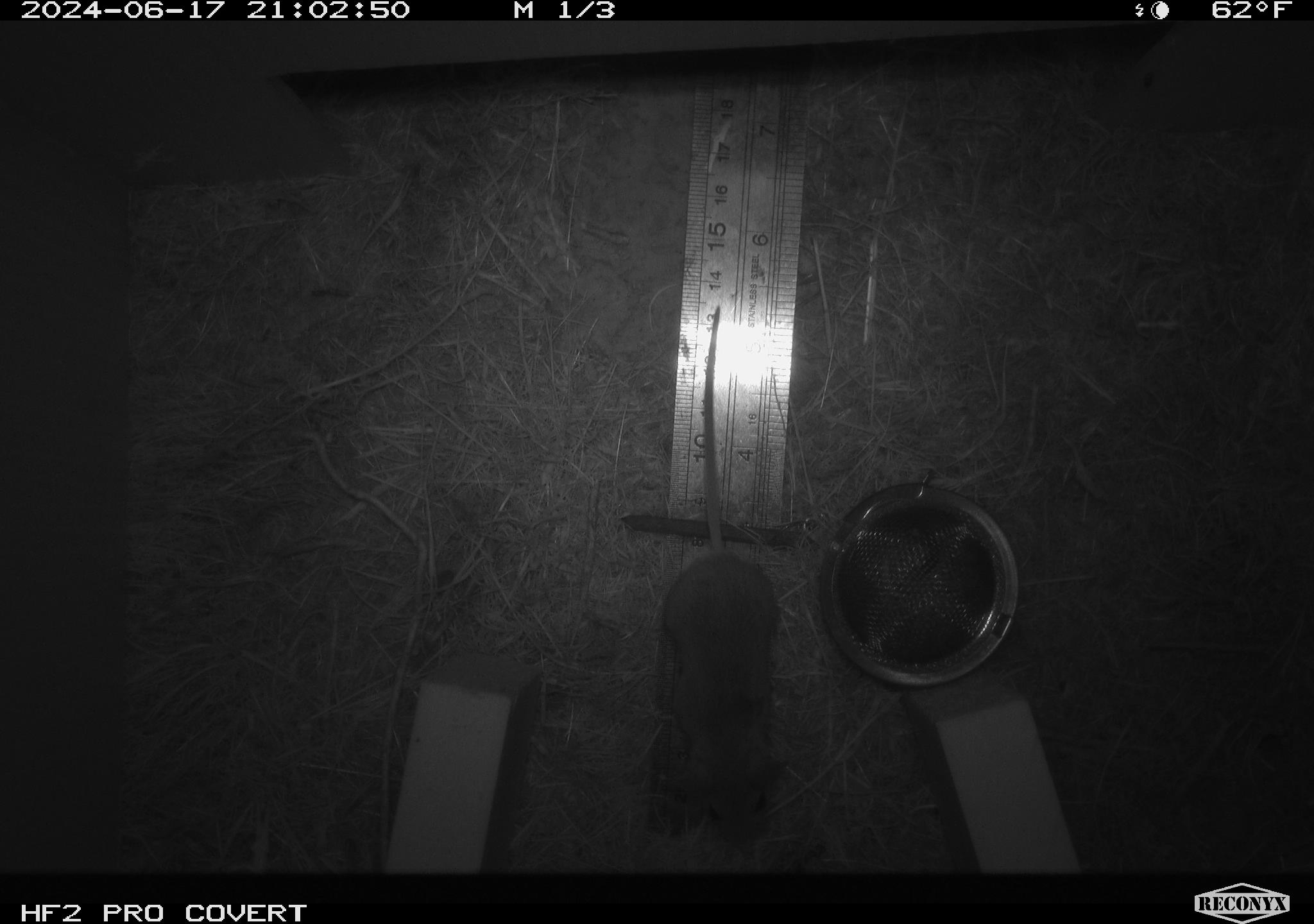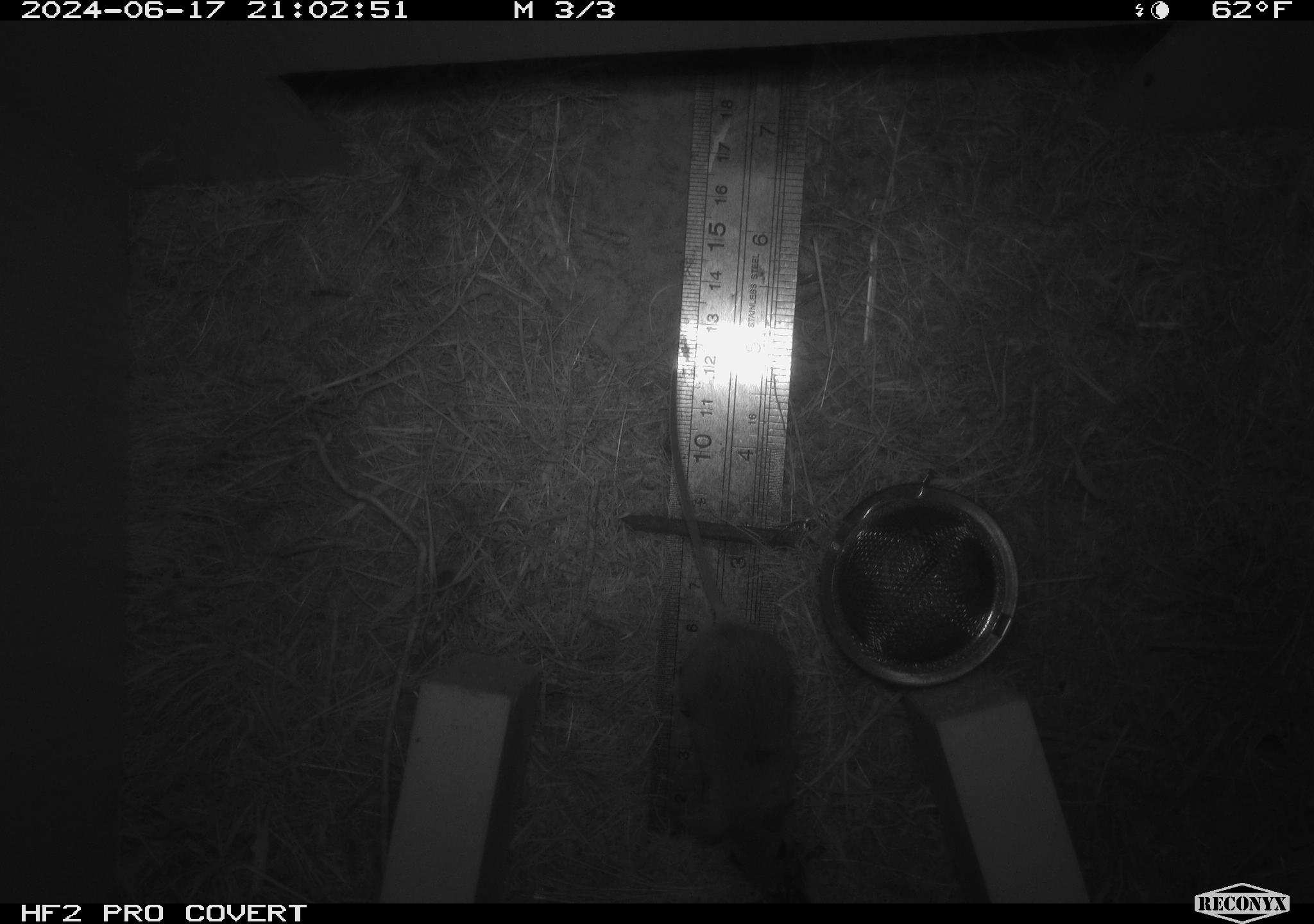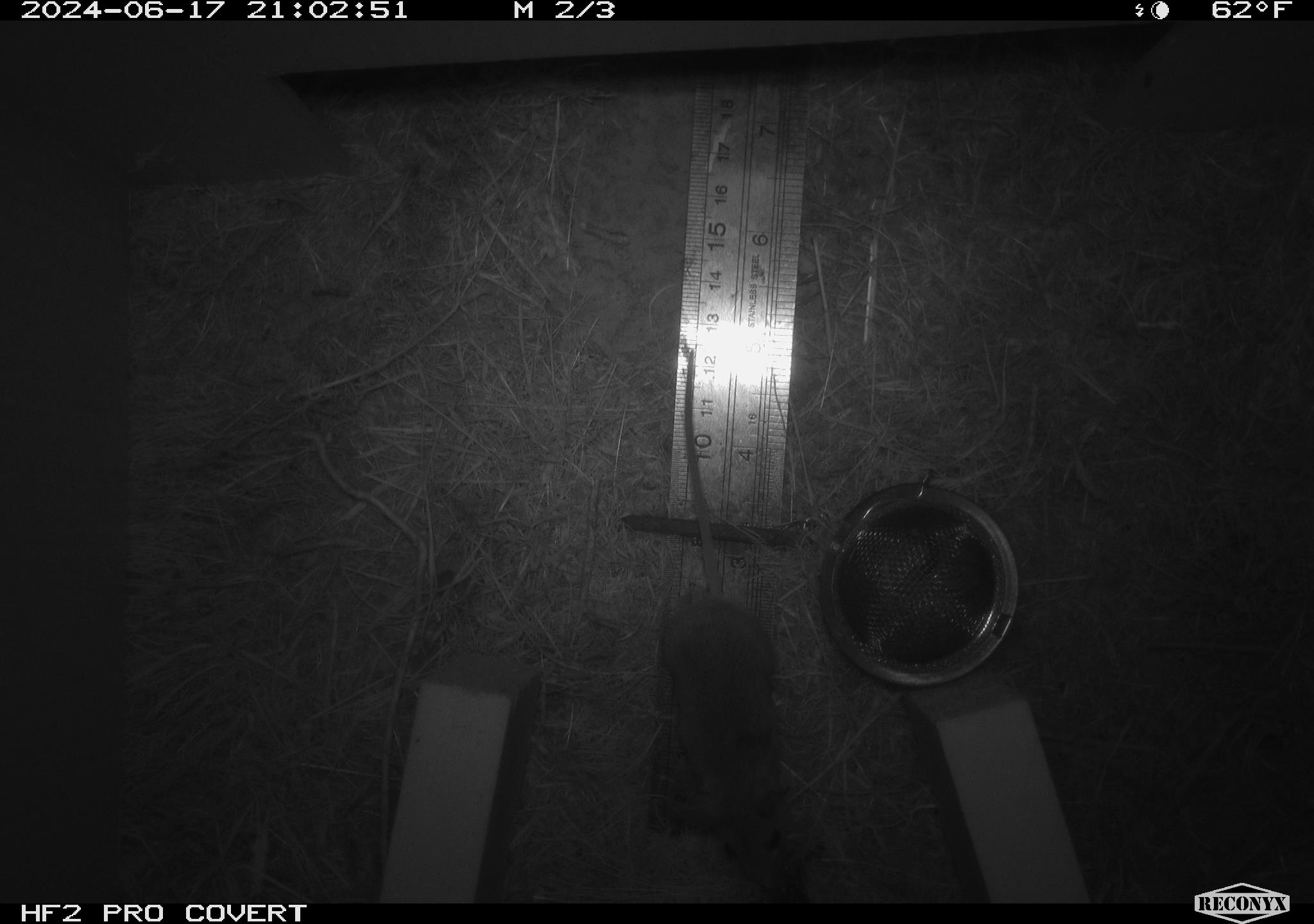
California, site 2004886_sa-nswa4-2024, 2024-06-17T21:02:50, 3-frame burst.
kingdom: Animalia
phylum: Chordata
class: Mammalia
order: Rodentia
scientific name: Rodentia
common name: rodent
Rodent (Rodentia).